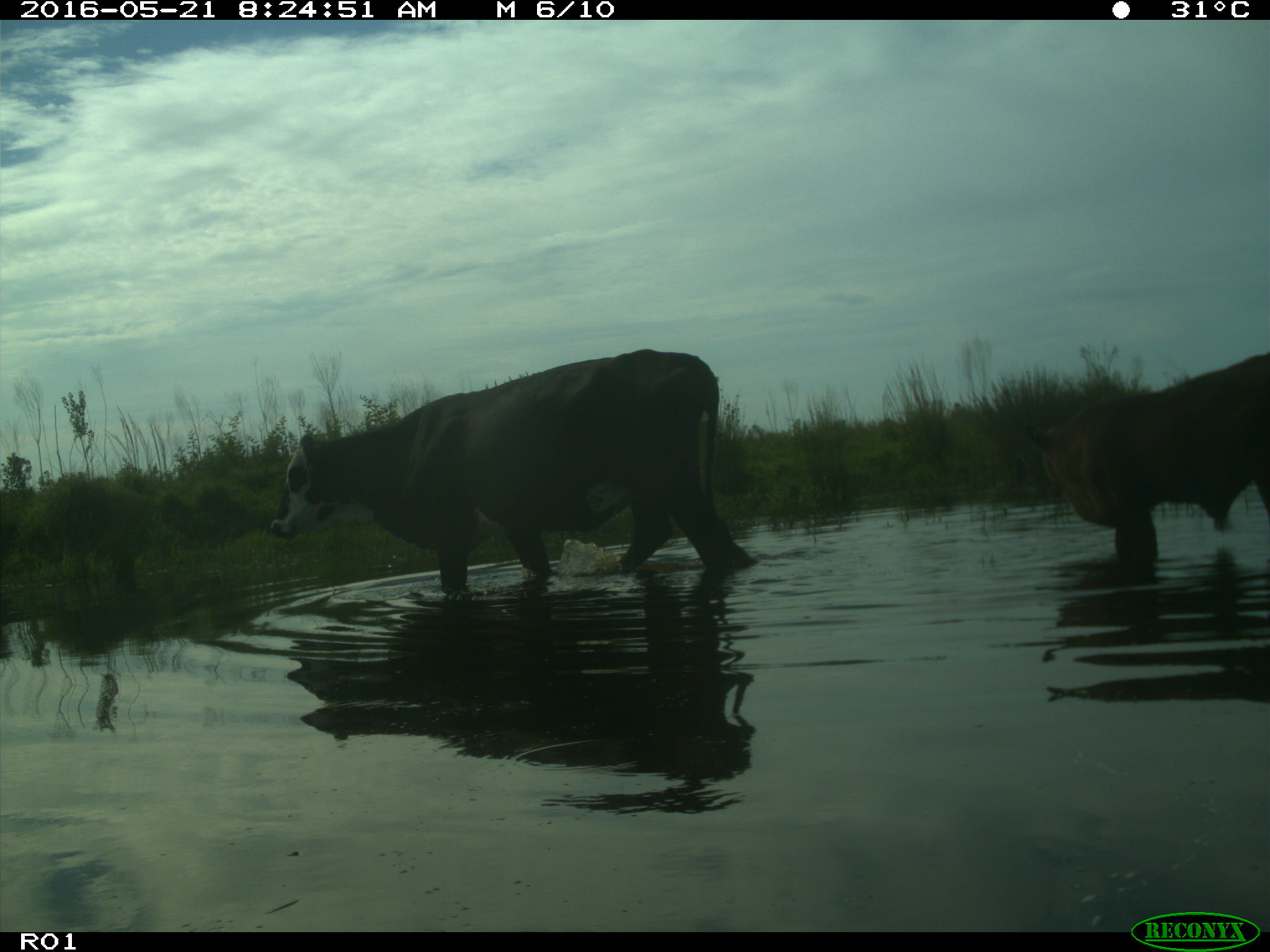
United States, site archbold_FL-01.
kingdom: Animalia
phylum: Chordata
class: Mammalia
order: Artiodactyla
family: Bovidae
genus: Bos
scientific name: Bos taurus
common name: domestic cow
Bos taurus (domestic cow).